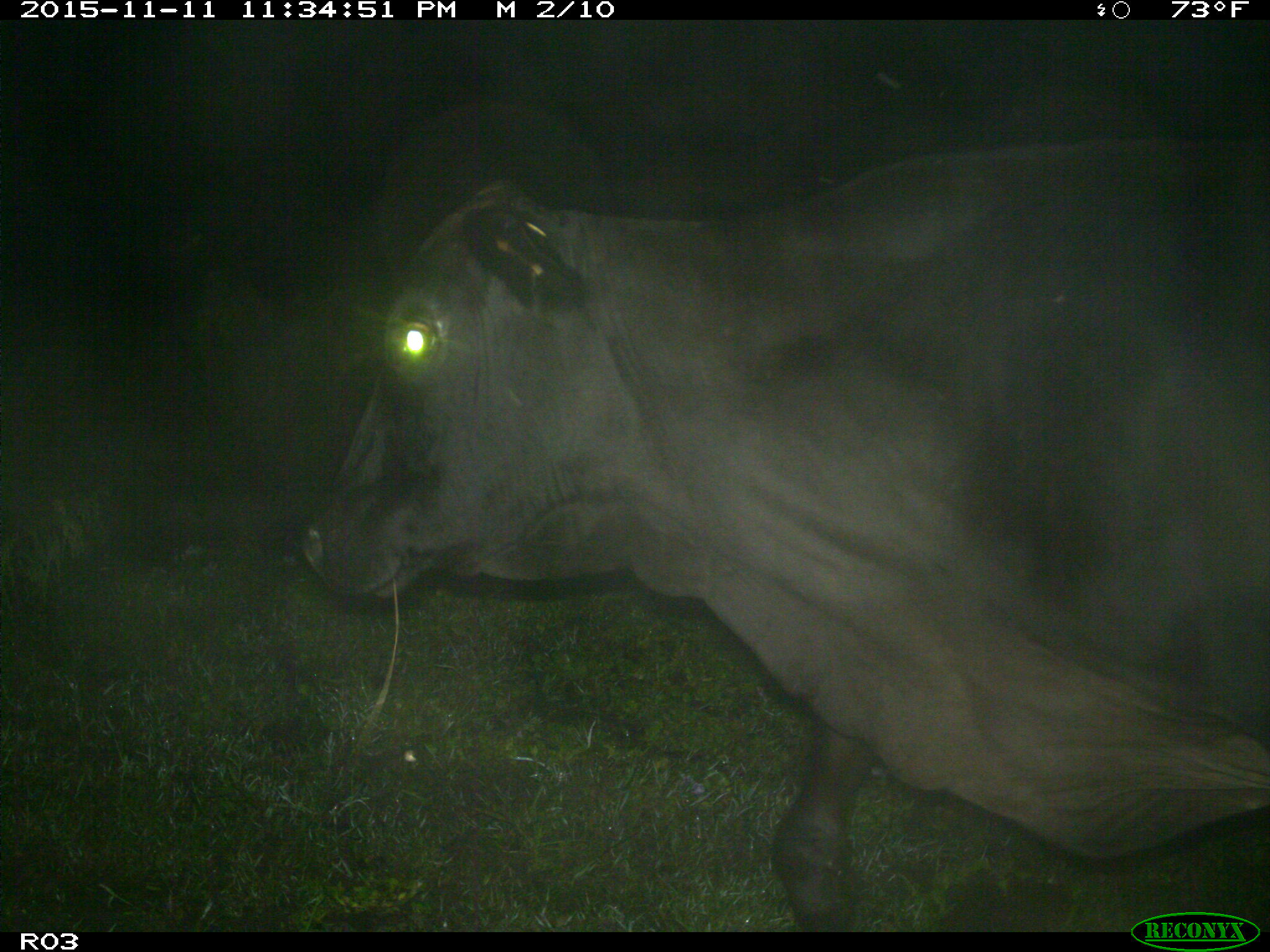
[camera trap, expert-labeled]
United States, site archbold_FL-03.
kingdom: Animalia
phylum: Chordata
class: Mammalia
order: Artiodactyla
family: Bovidae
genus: Bos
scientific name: Bos taurus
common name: domestic cow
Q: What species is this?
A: Bos taurus (domestic cow).